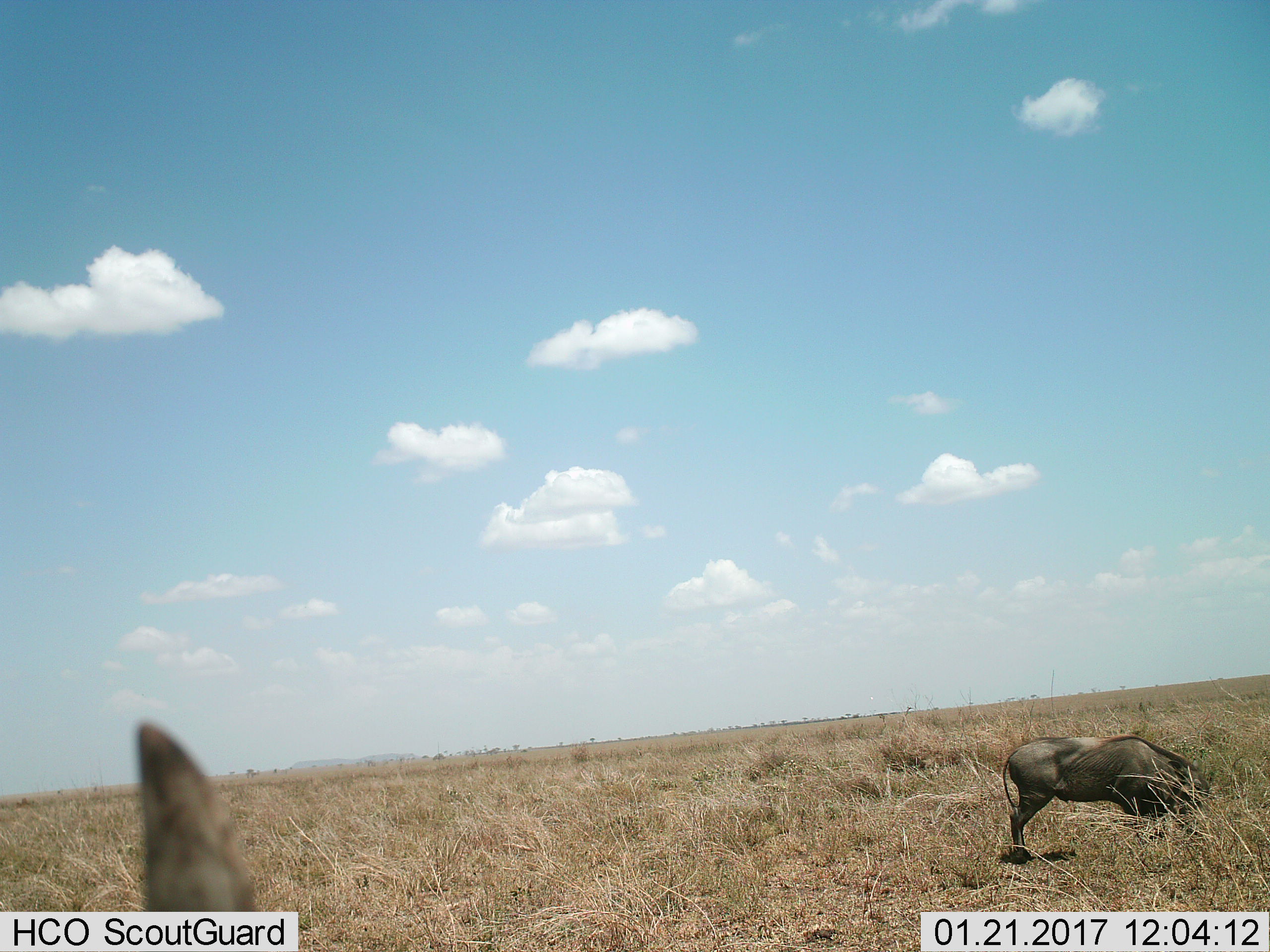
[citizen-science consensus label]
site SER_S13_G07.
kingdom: Animalia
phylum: Chordata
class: Mammalia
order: Artiodactyla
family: Suidae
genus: Phacochoerus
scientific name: Phacochoerus africanus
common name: warthog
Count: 1.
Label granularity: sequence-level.